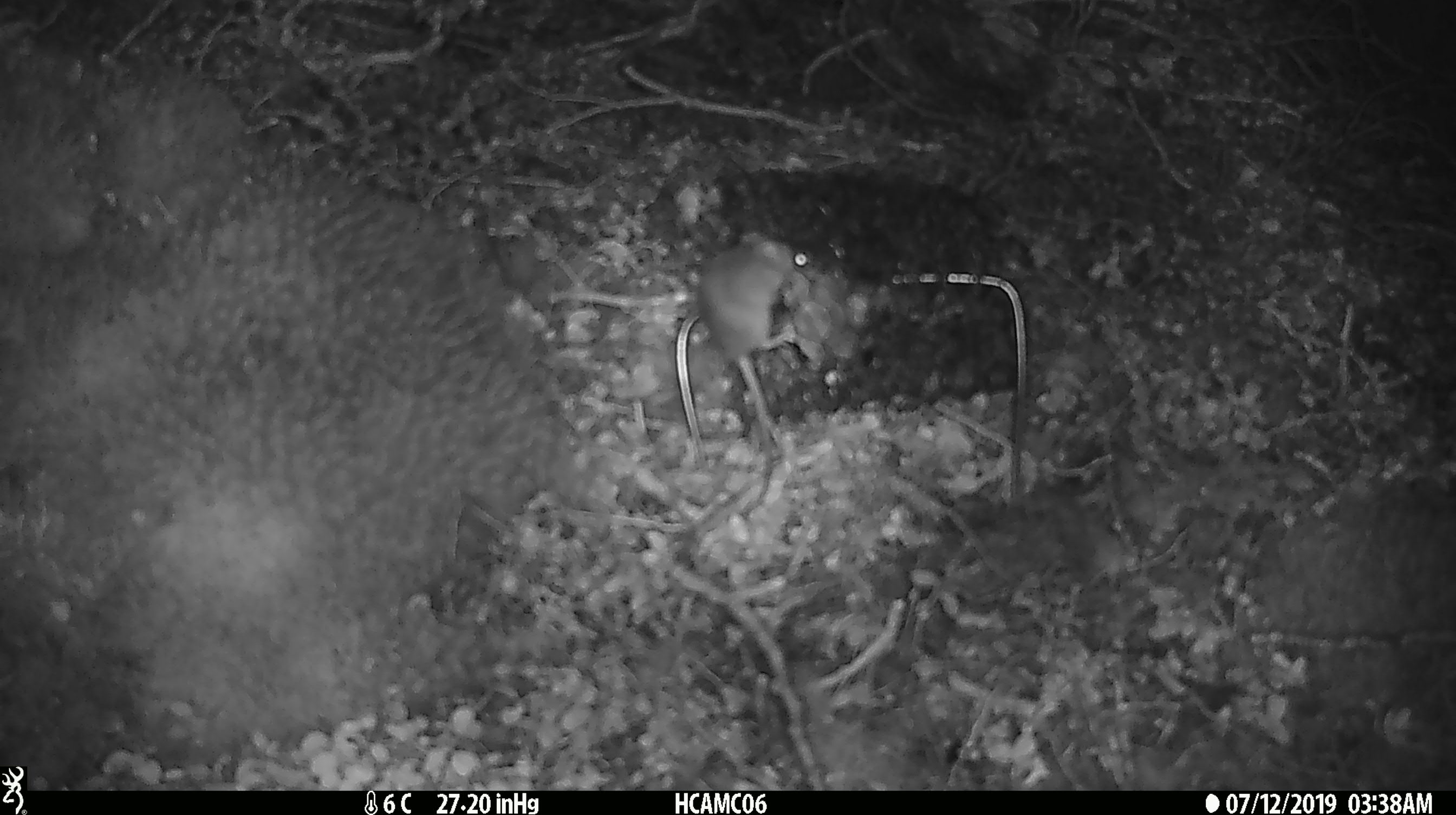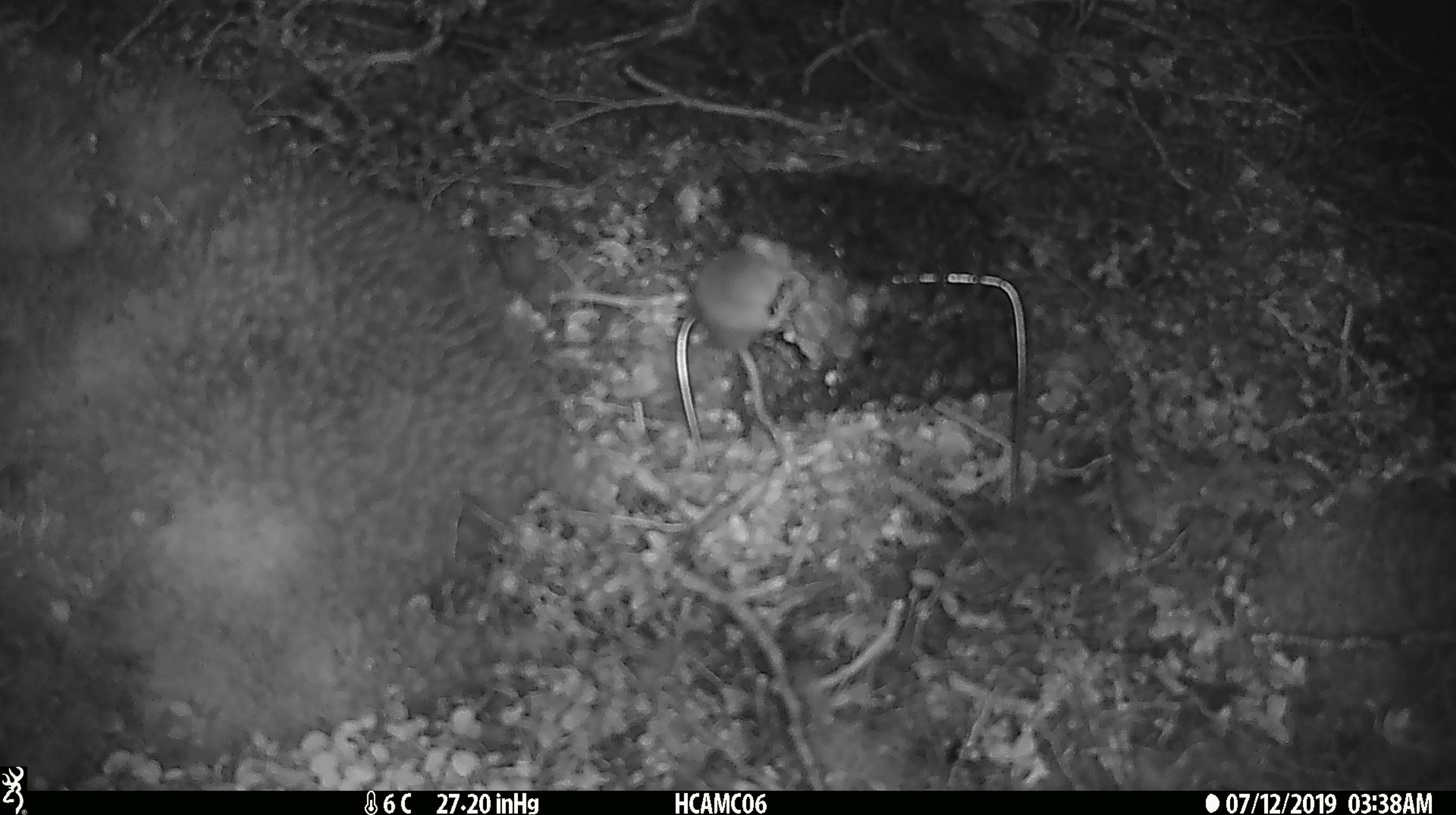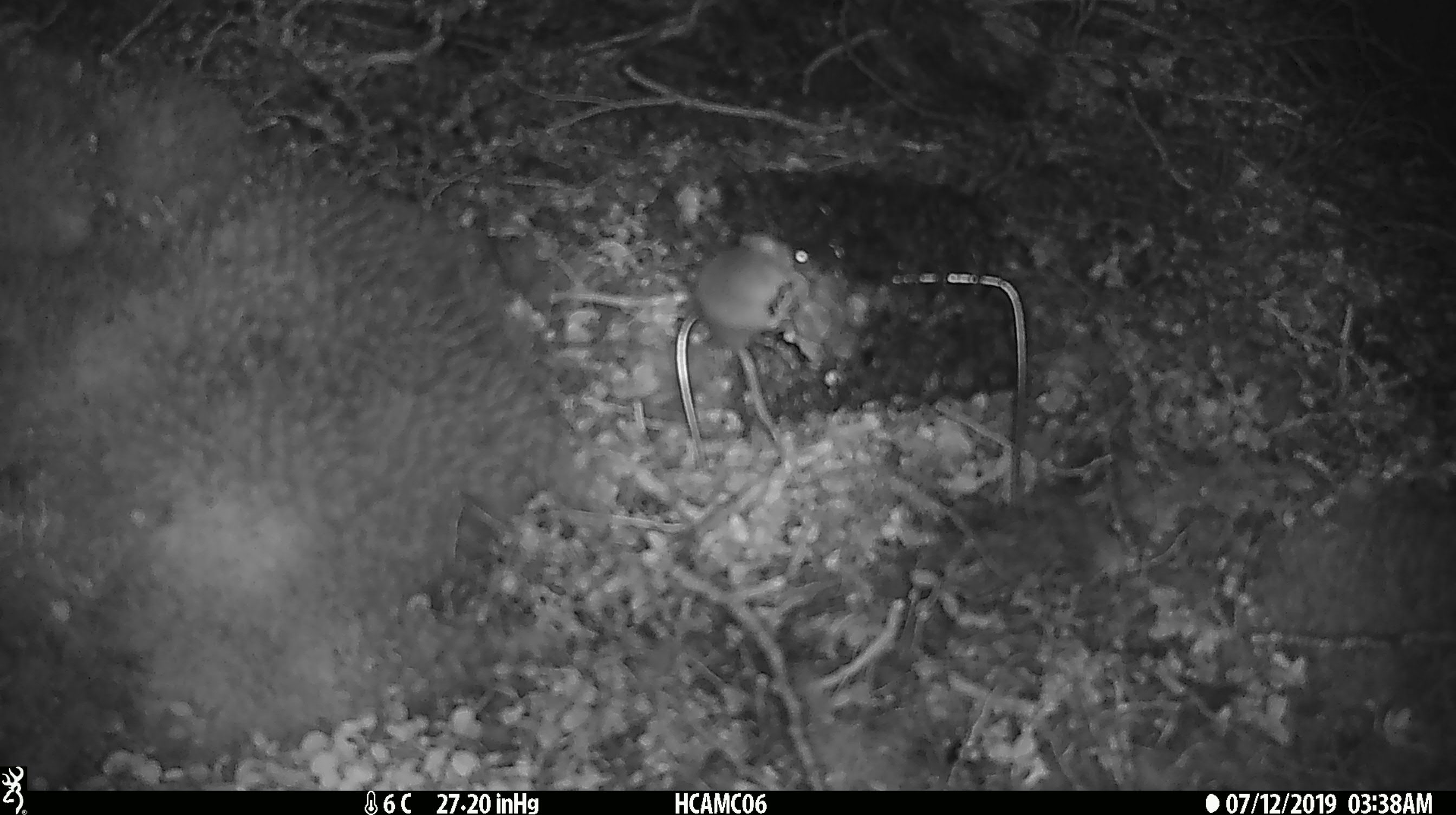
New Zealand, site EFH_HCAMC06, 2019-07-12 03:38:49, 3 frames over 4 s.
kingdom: Animalia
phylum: Chordata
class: Mammalia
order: Rodentia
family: Muridae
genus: Mus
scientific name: Mus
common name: mouse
Mouse (Mus).